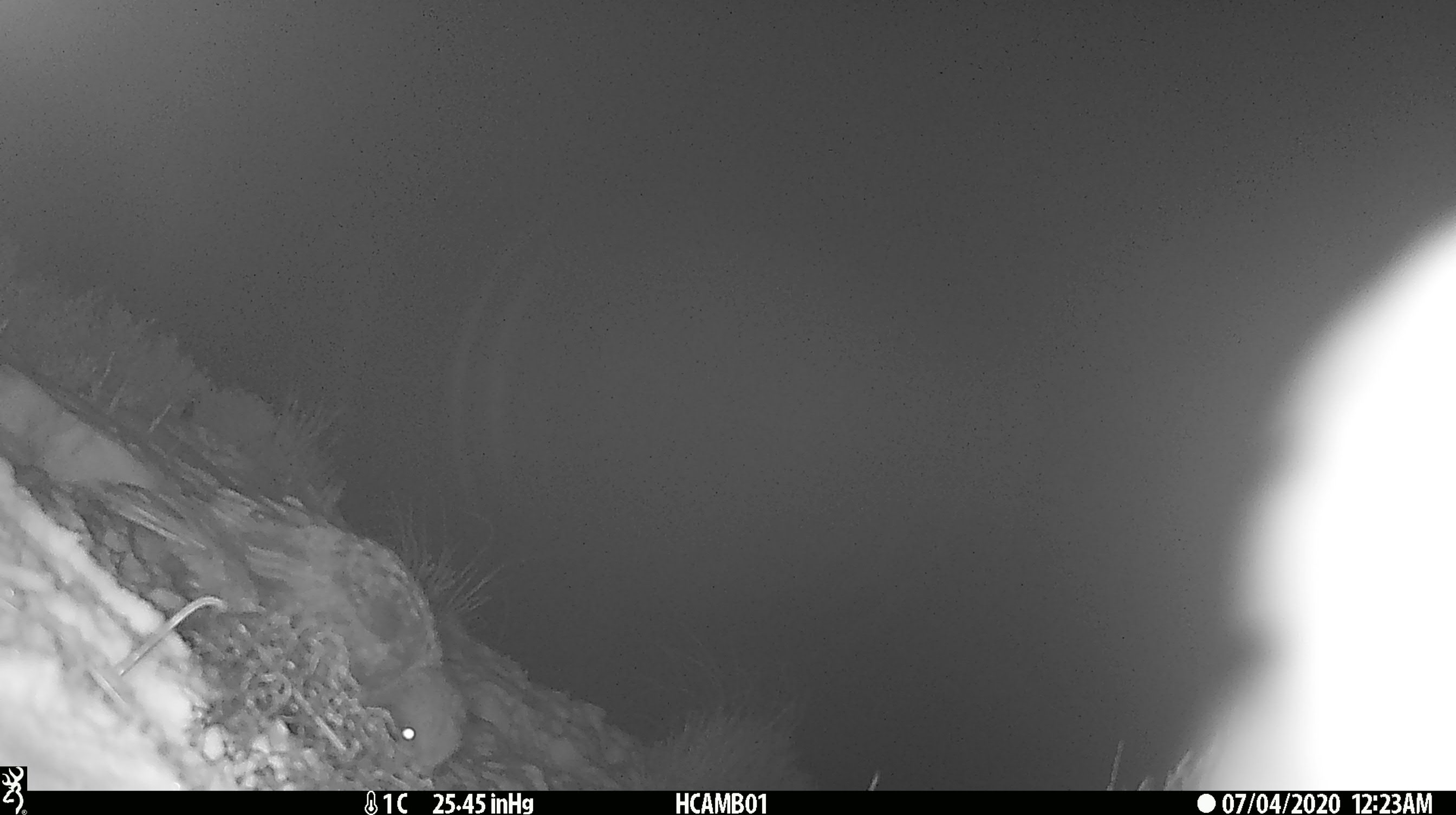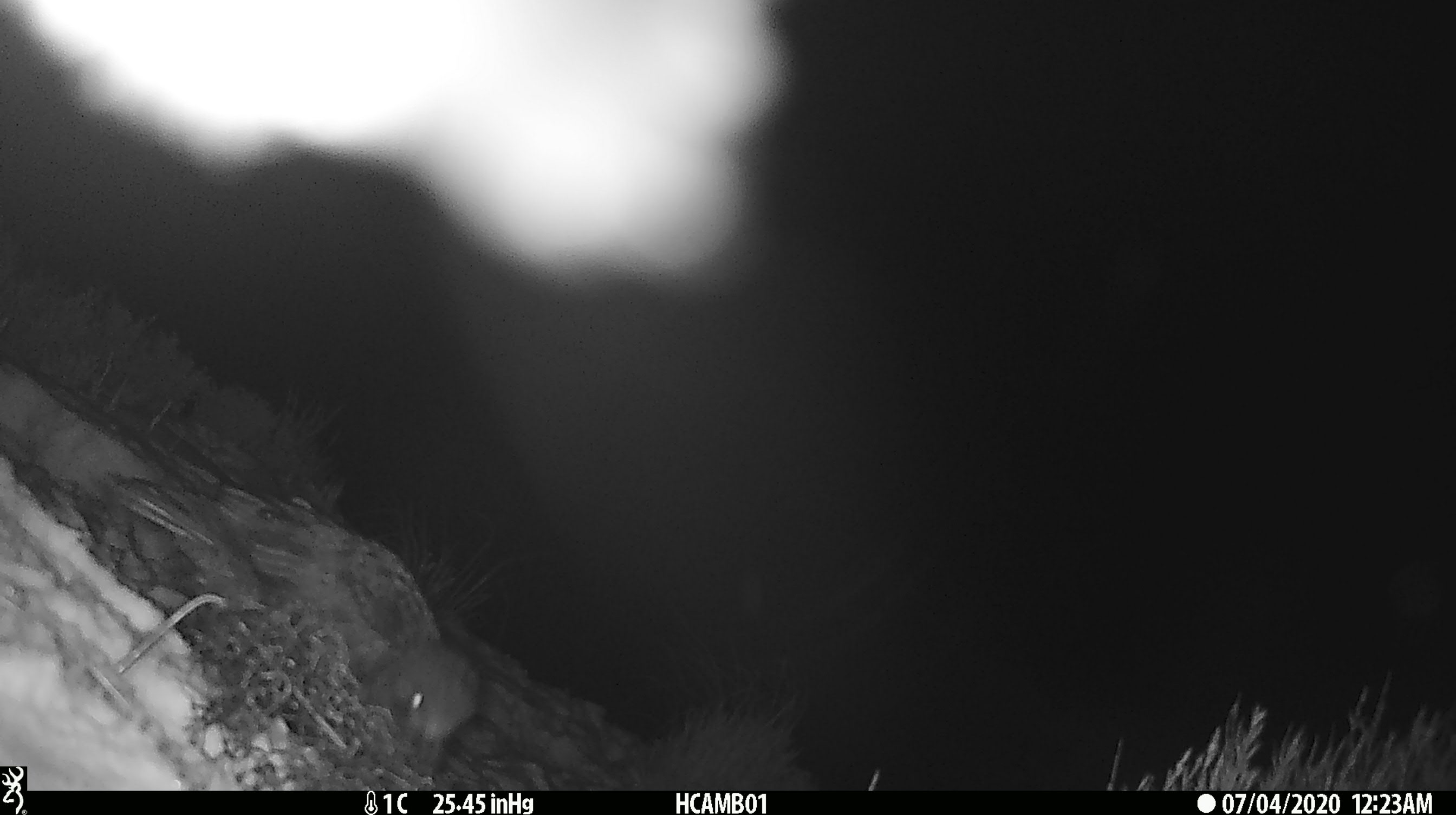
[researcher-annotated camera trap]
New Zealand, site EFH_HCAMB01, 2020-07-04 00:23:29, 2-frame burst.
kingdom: Animalia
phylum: Chordata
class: Aves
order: Psittaciformes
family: Strigopidae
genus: Nestor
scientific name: Nestor notabilis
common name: kea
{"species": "kea (Nestor notabilis)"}